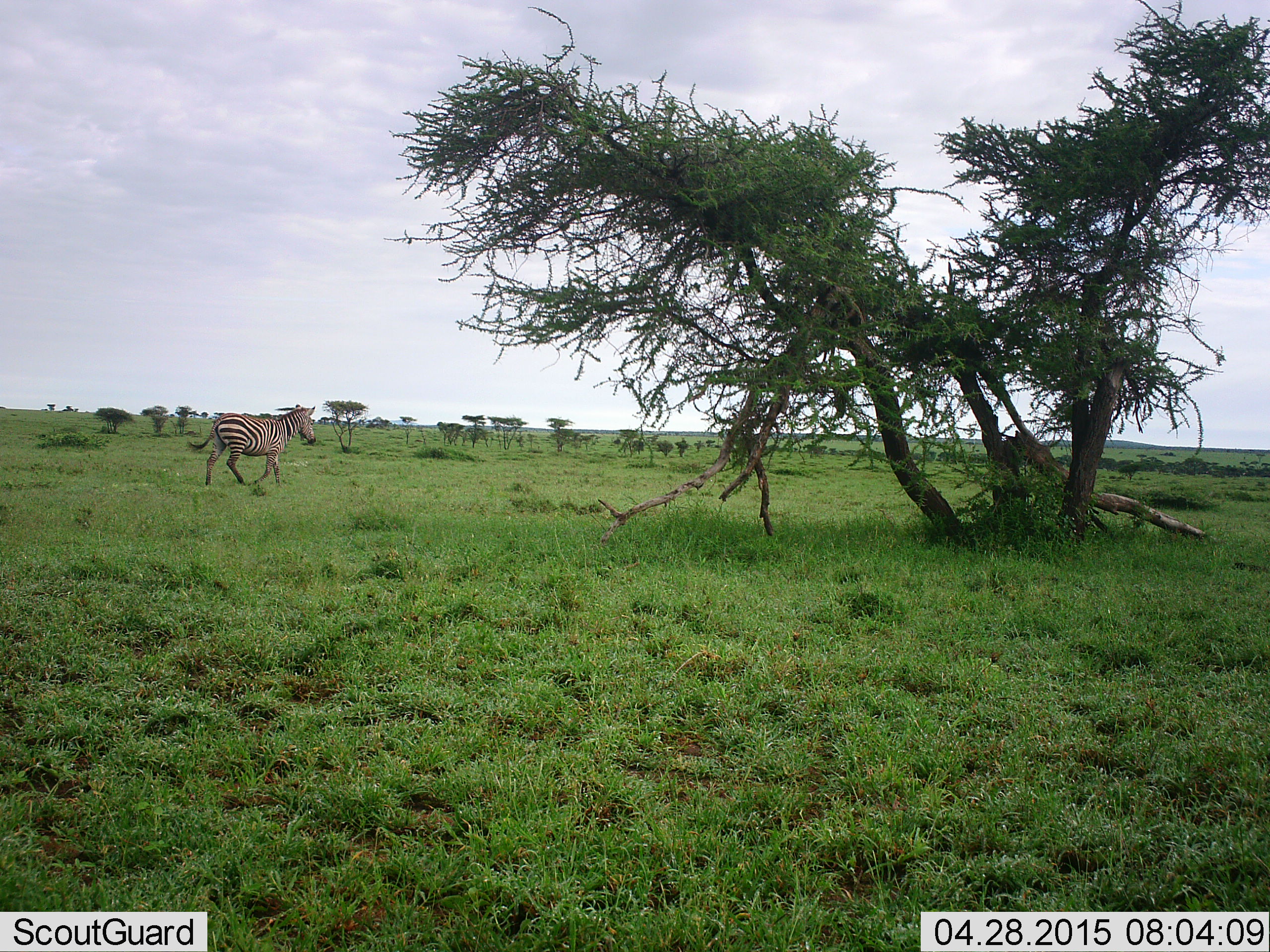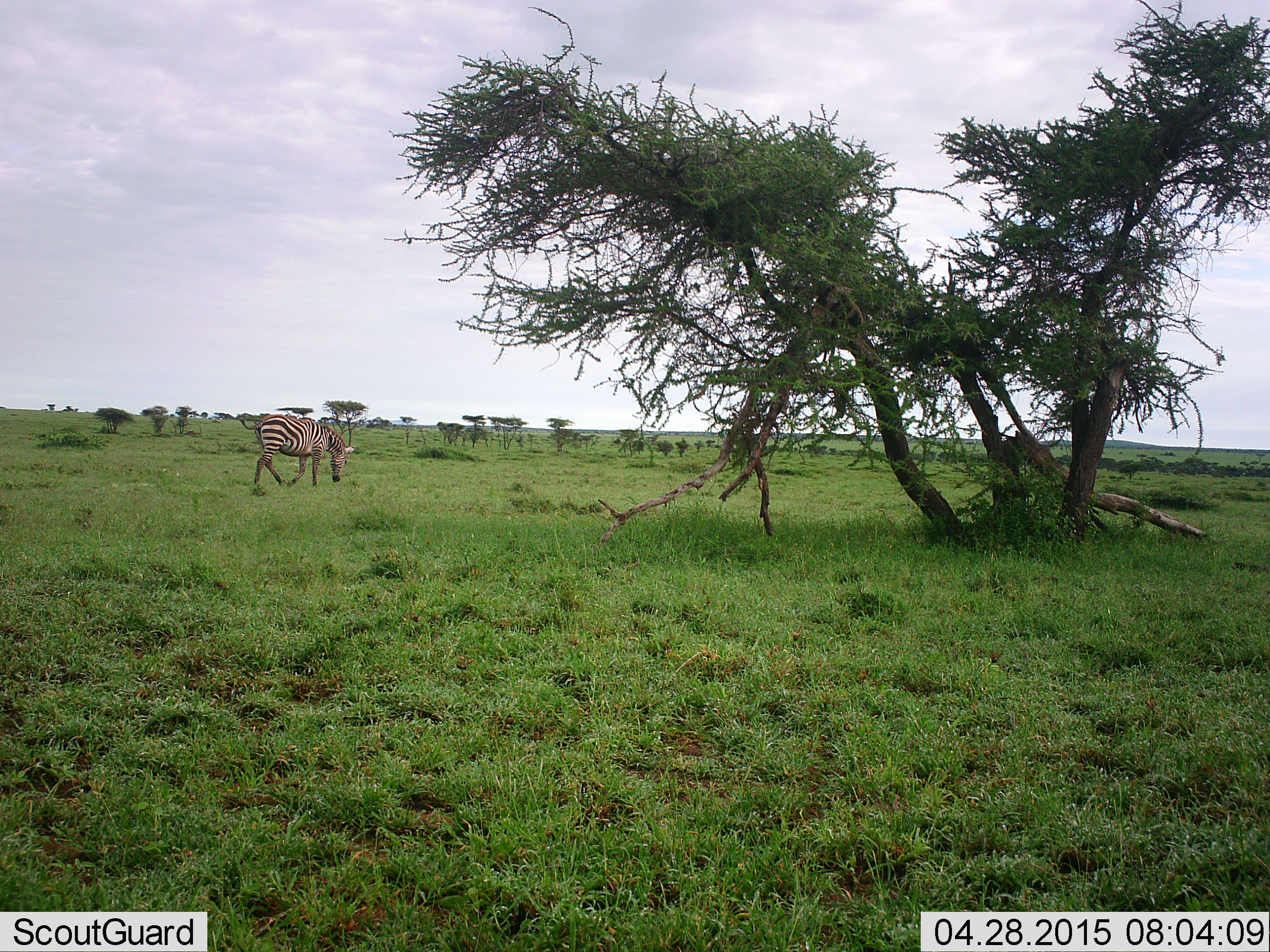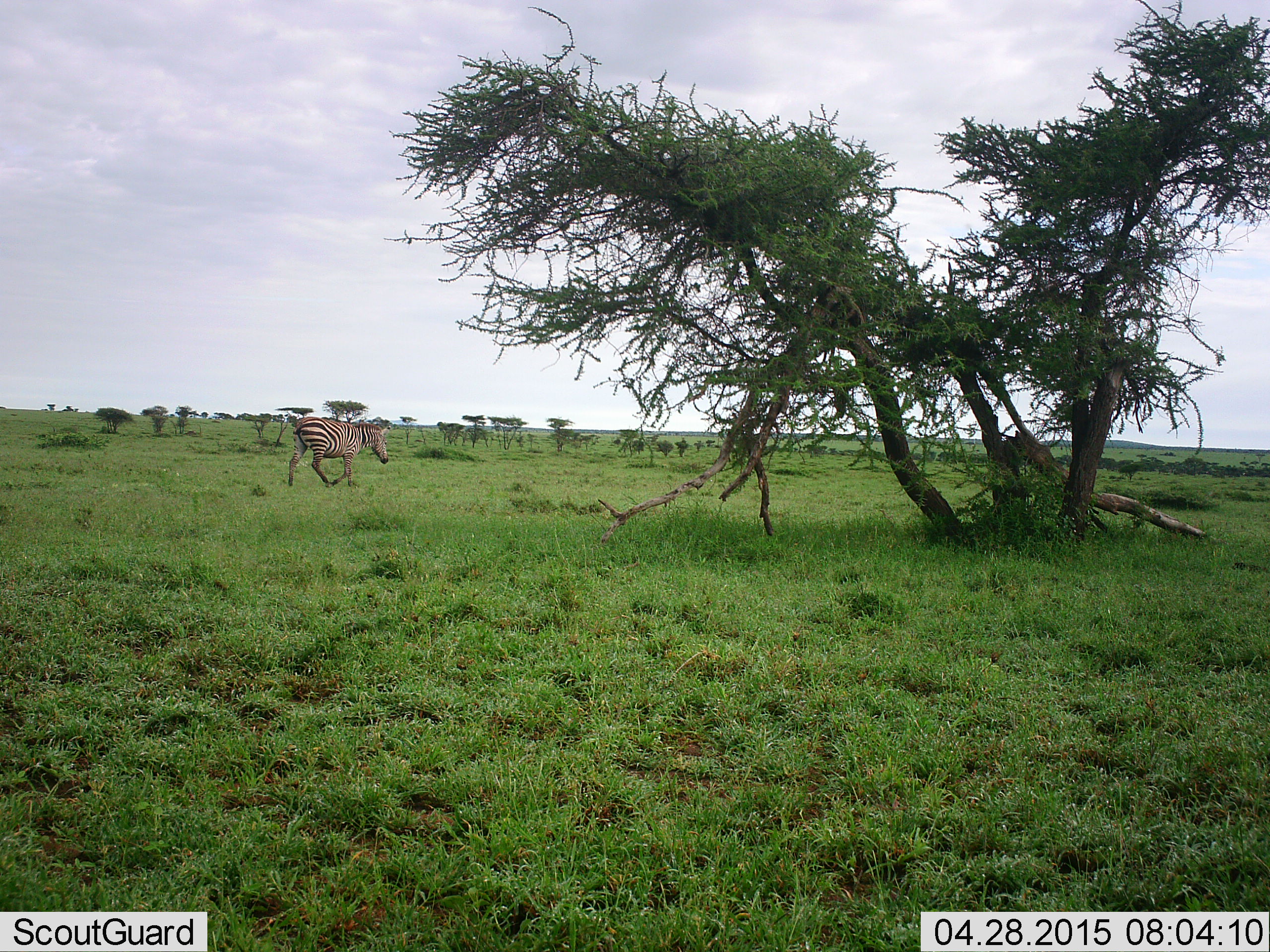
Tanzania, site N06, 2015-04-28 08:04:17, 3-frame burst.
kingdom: Animalia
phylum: Chordata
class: Mammalia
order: Perissodactyla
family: Equidae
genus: Equus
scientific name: Equus quagga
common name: plains zebra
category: zebra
Zebra (plains zebra) (Equus quagga), count 1. Behavior (volunteer vote fractions): standing 20%, resting 0%, moving 70%, interacting 0%. Young present (vote fraction): 0%. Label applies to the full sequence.